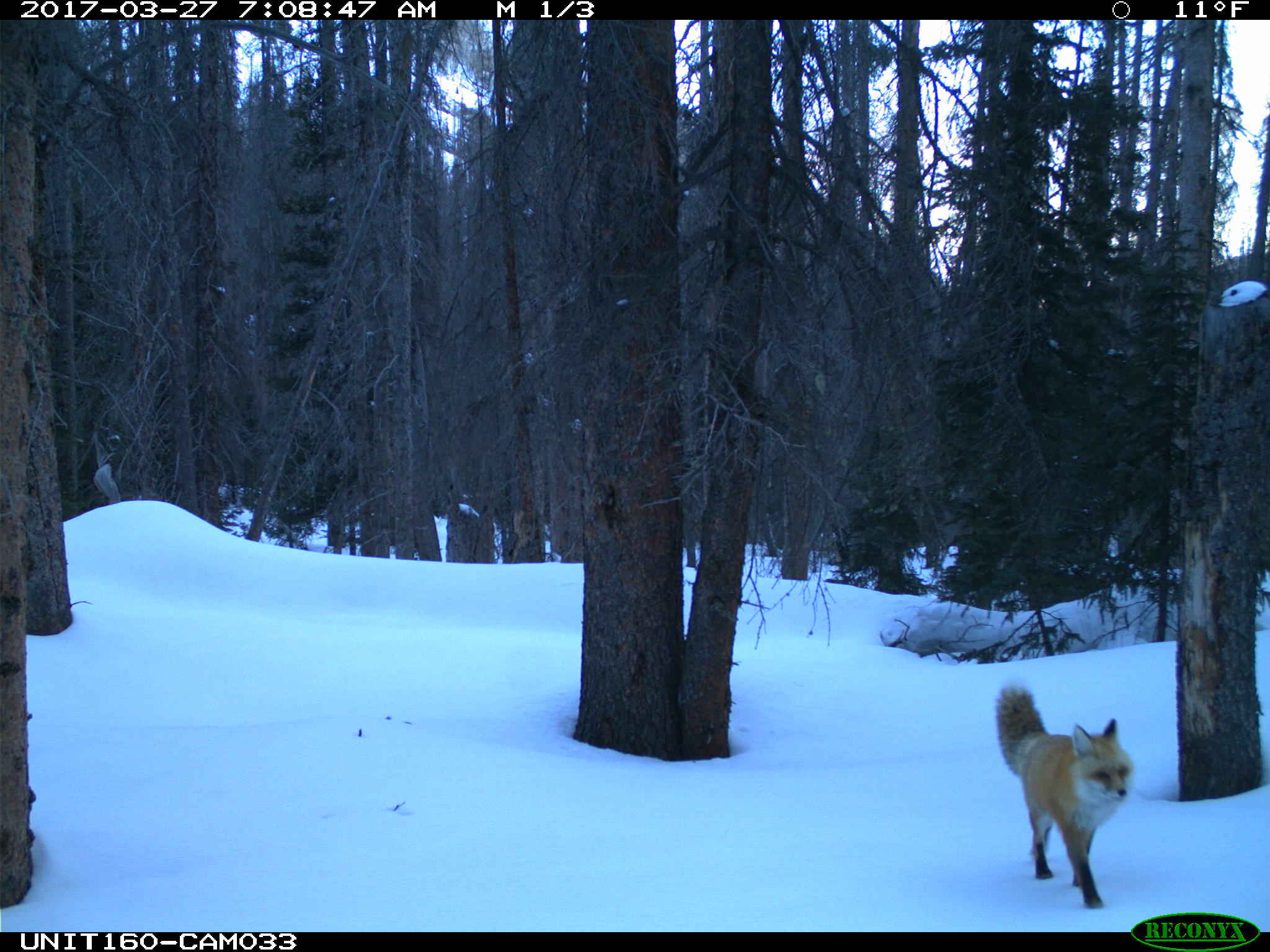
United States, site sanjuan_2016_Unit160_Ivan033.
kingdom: Animalia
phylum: Chordata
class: Mammalia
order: Carnivora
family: Canidae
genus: Vulpes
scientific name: Vulpes vulpes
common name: red fox